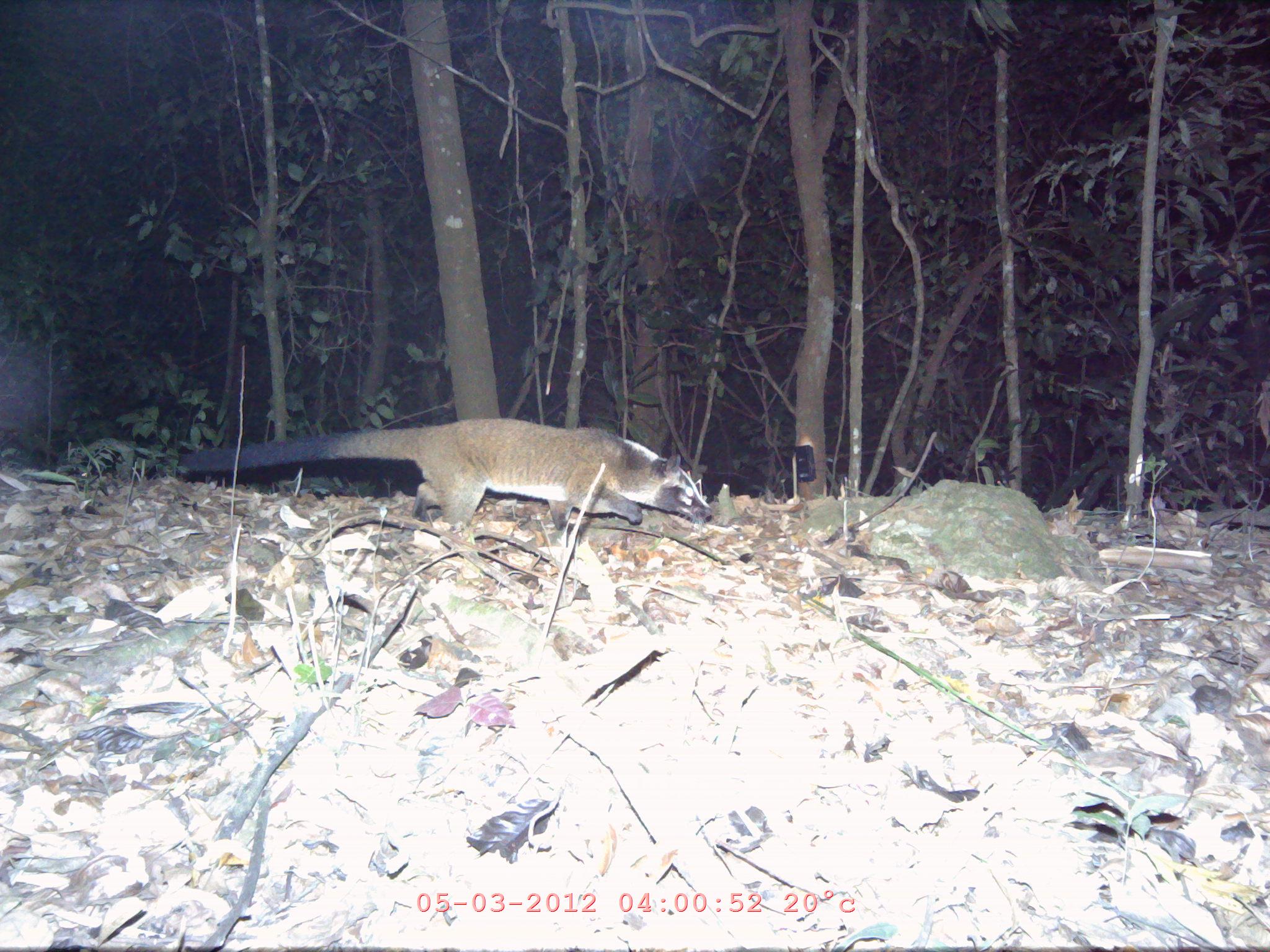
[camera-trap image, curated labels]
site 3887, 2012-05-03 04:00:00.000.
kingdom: Animalia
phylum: Chordata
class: Mammalia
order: Carnivora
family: Viverridae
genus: Paguma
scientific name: Paguma larvata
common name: masked palm civet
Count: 1.